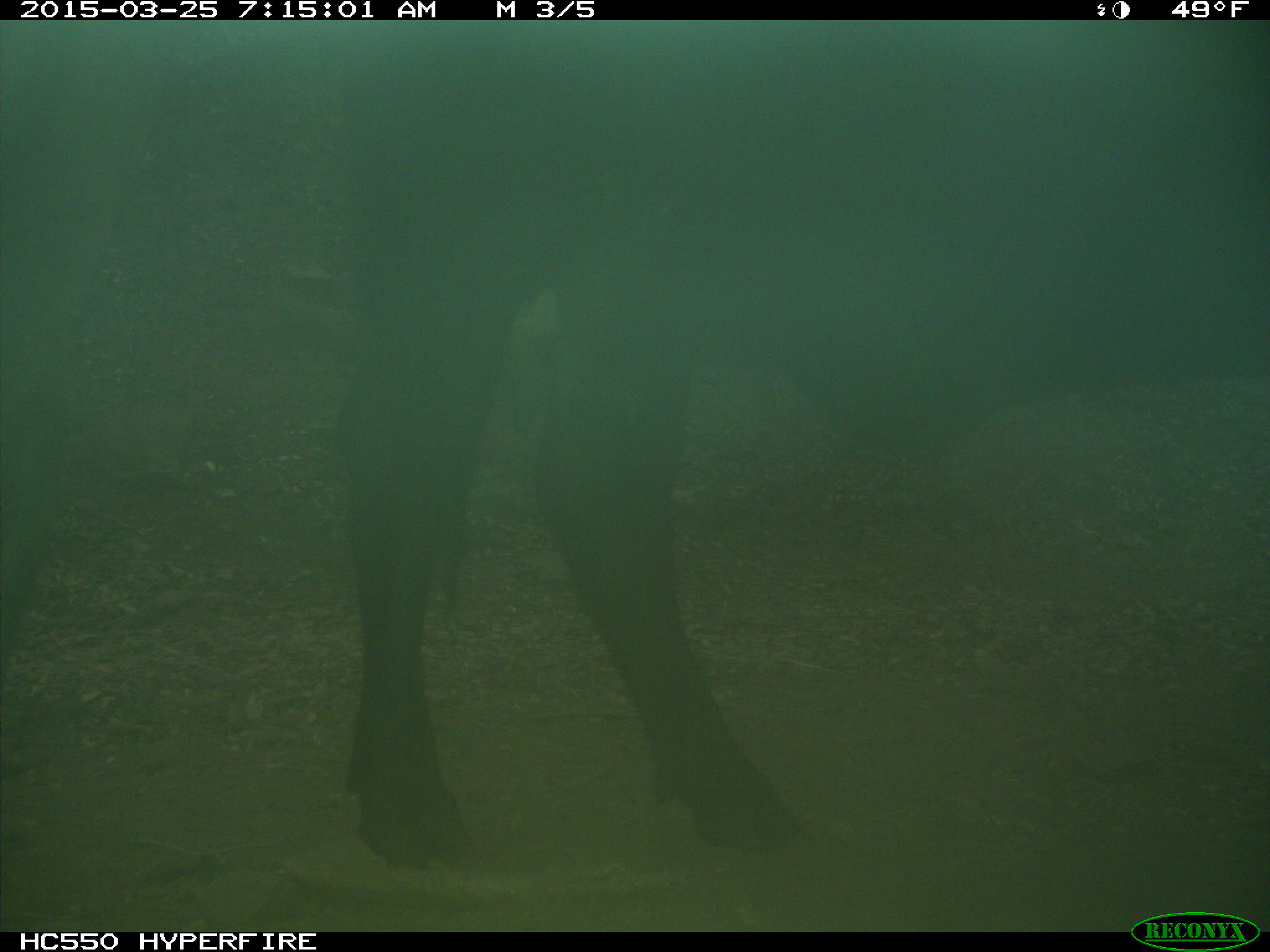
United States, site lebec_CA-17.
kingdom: Animalia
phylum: Chordata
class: Mammalia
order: Artiodactyla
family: Bovidae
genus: Bos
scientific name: Bos taurus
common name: domestic cow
Bos taurus (domestic cow).